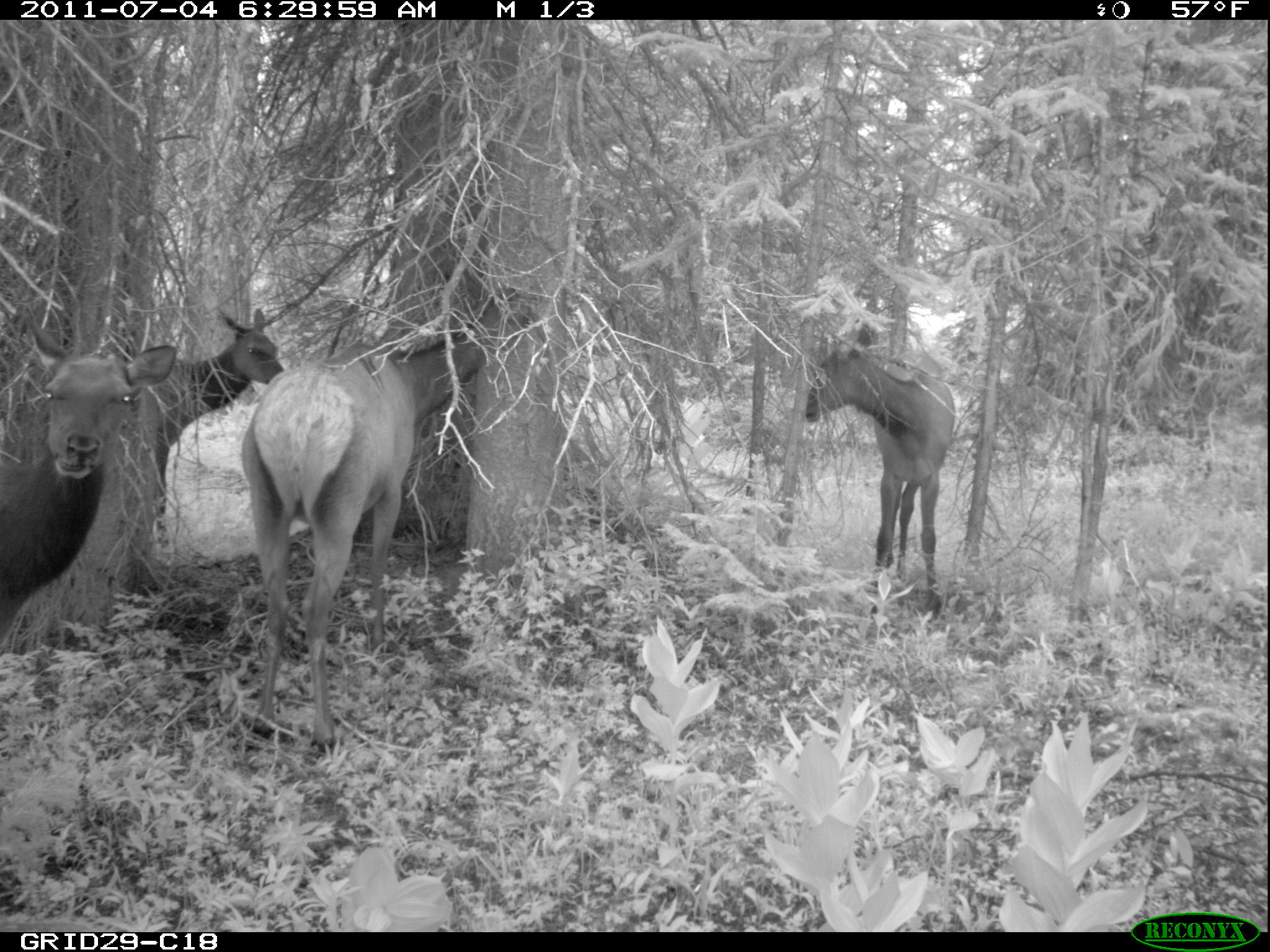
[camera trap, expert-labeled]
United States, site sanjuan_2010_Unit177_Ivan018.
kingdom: Animalia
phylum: Chordata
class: Mammalia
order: Artiodactyla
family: Cervidae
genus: Cervus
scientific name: Cervus elaphus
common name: red deer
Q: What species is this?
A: Cervus elaphus (red deer).